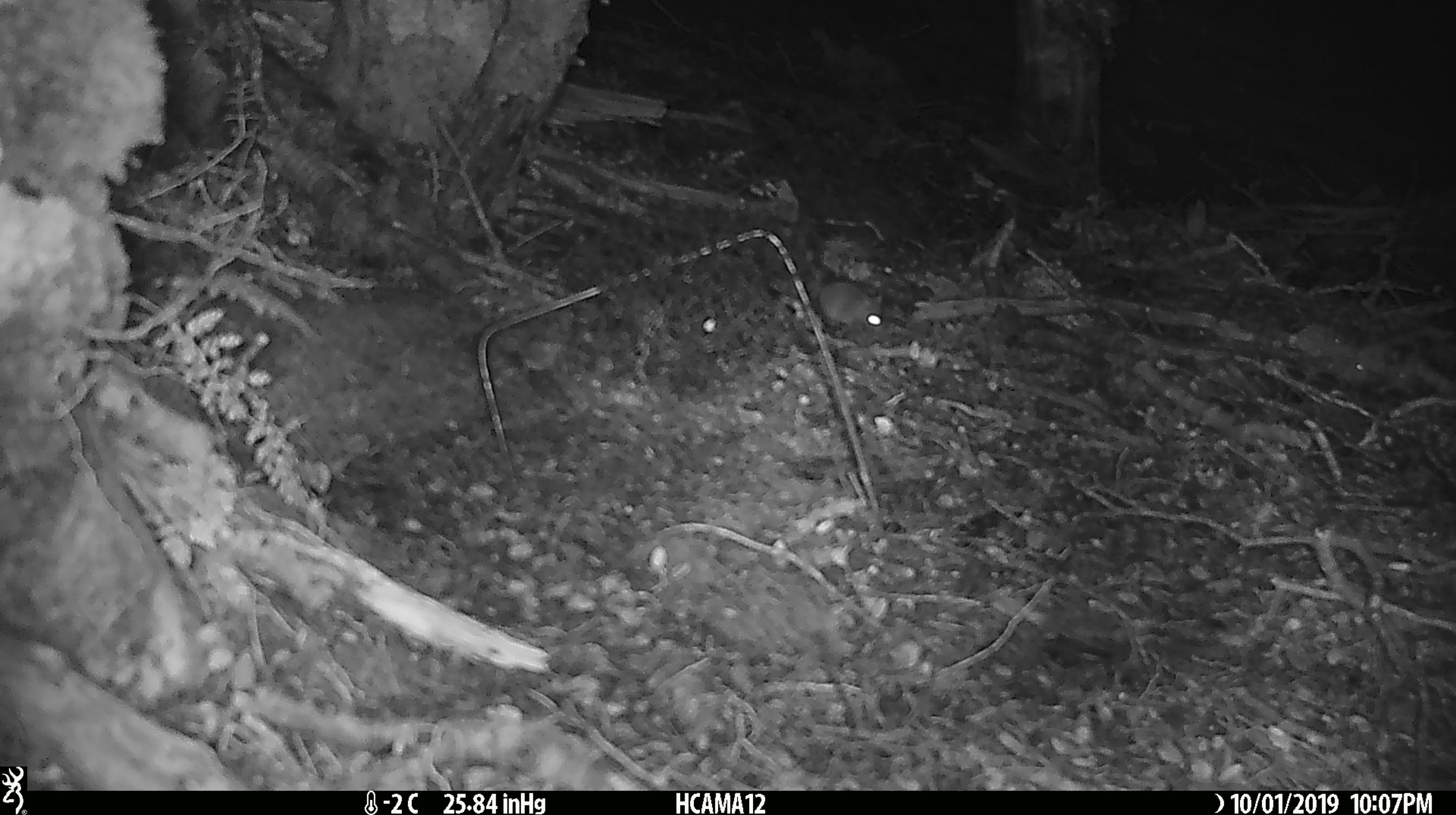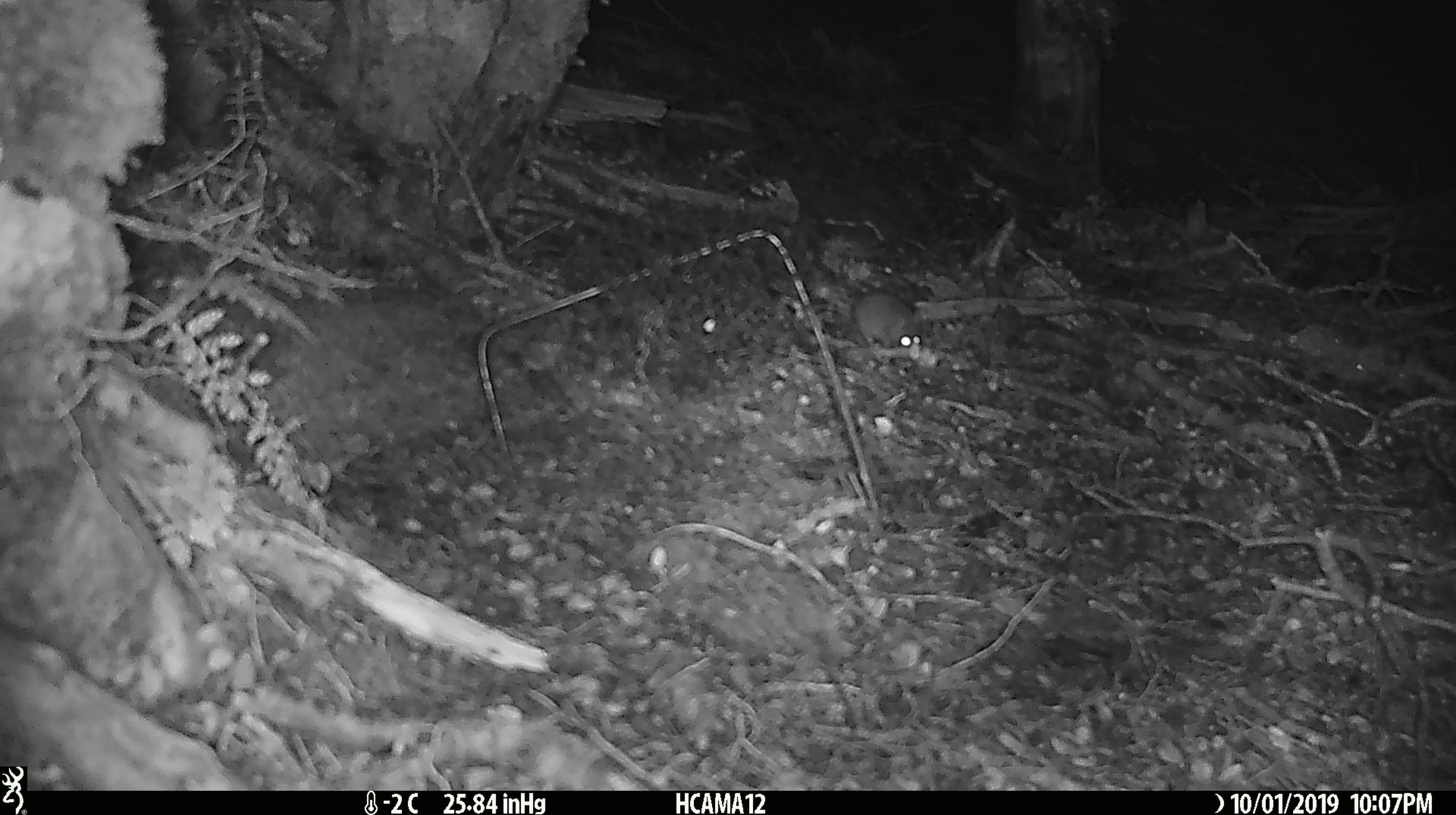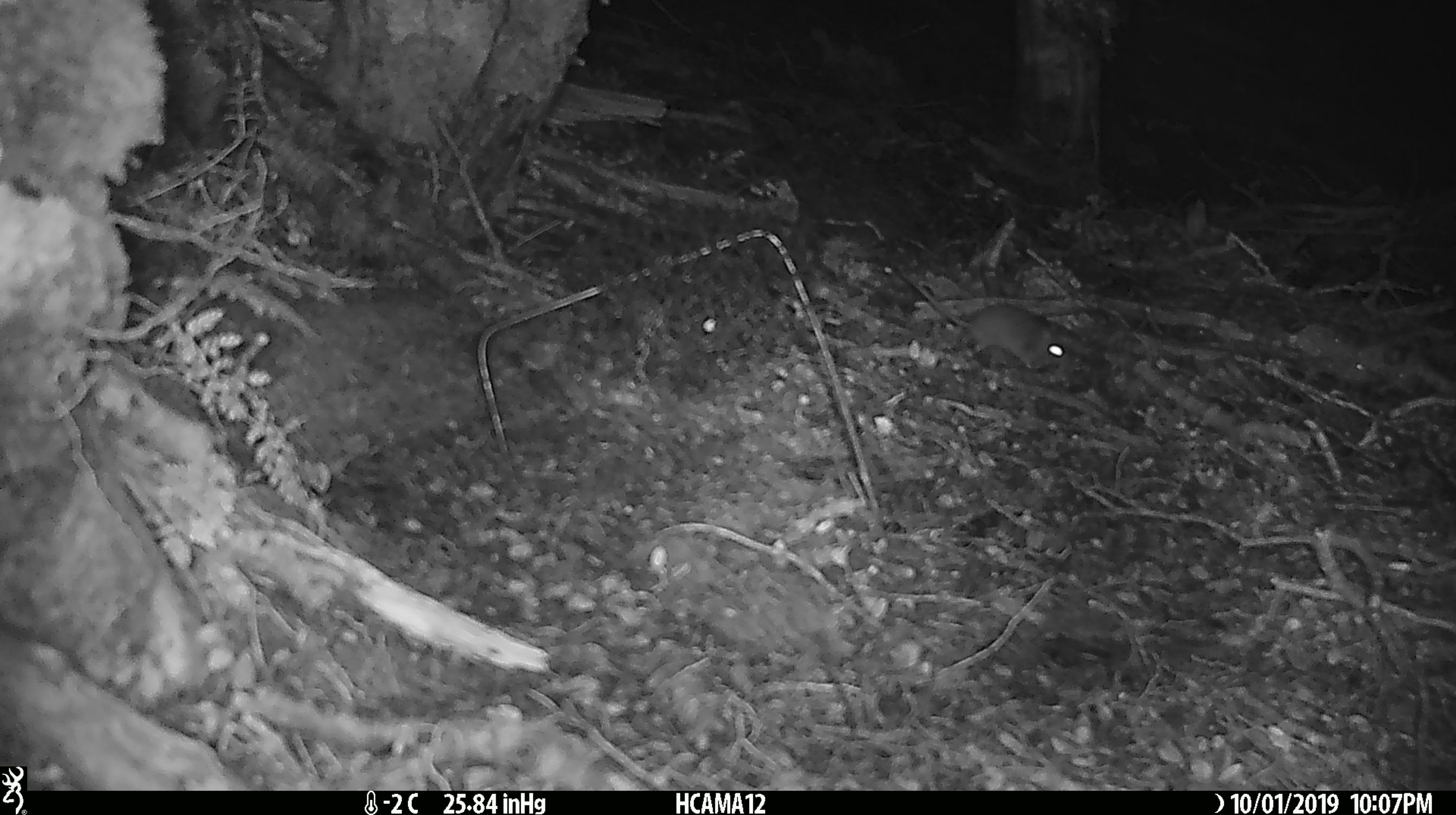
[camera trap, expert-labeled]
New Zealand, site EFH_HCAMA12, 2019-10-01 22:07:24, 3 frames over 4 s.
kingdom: Animalia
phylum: Chordata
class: Mammalia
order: Rodentia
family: Muridae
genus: Mus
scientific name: Mus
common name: mouse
Mouse (Mus).